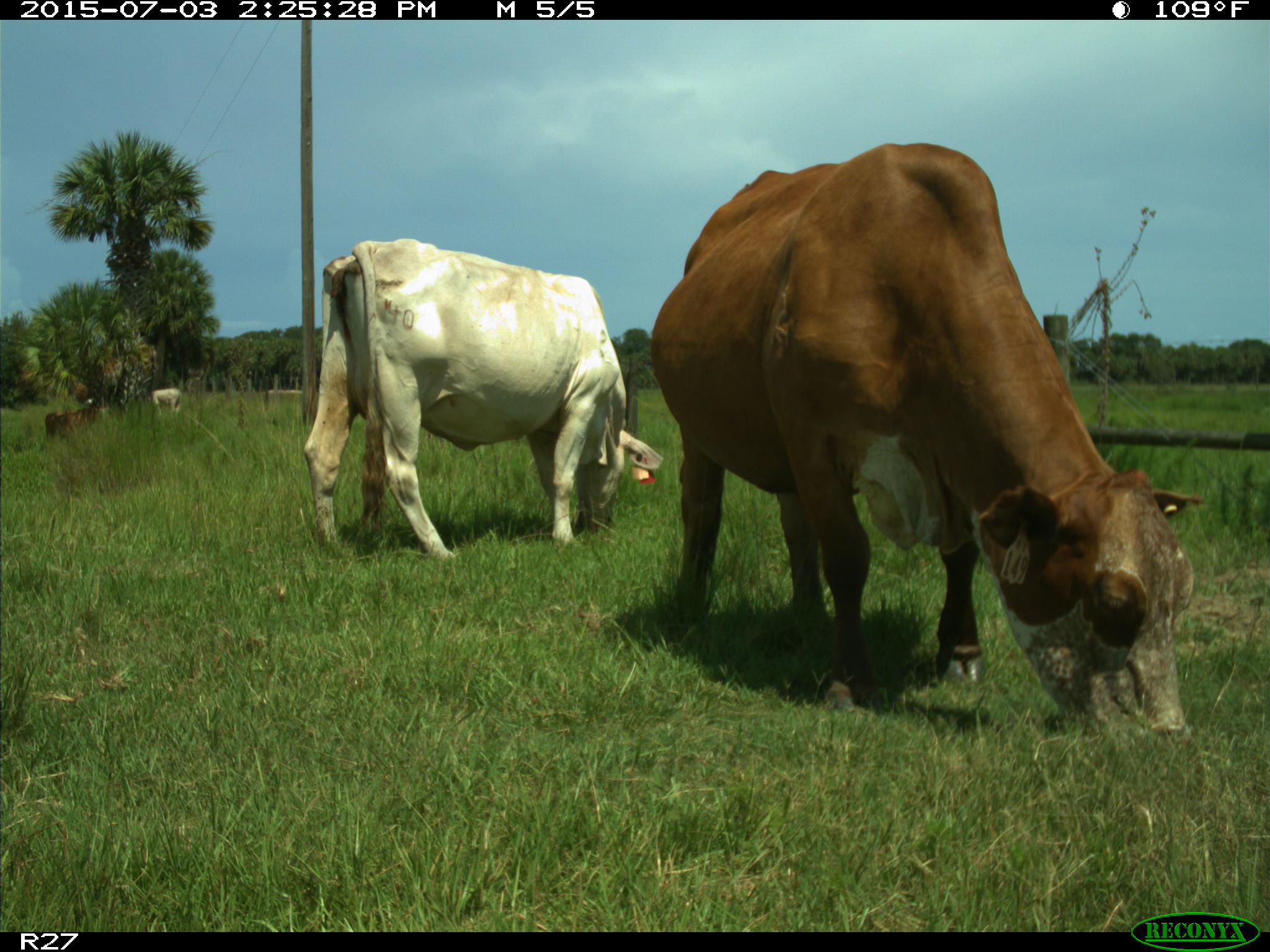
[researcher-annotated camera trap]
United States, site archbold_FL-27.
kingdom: Animalia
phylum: Chordata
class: Mammalia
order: Artiodactyla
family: Bovidae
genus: Bos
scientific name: Bos taurus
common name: domestic cow